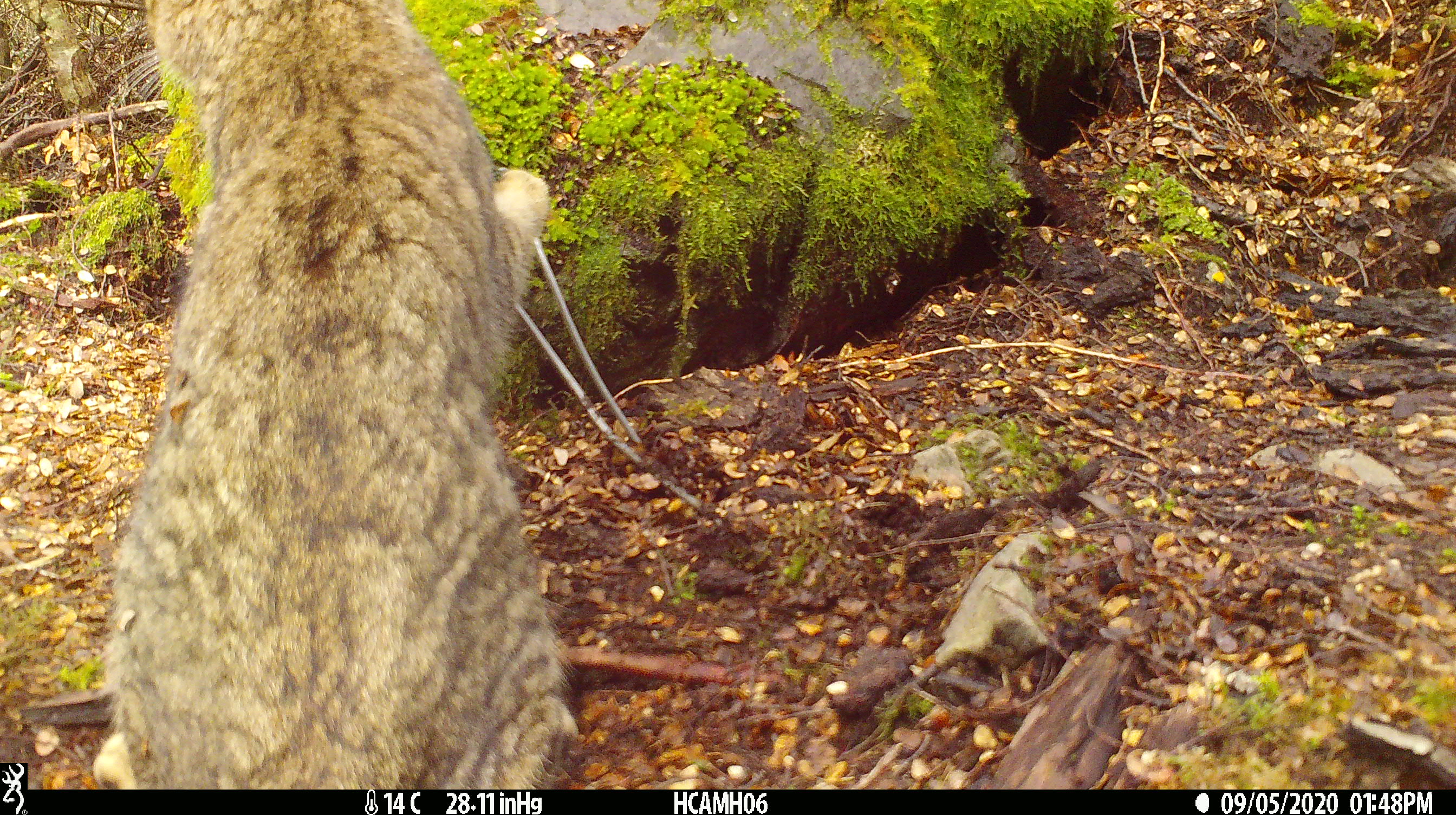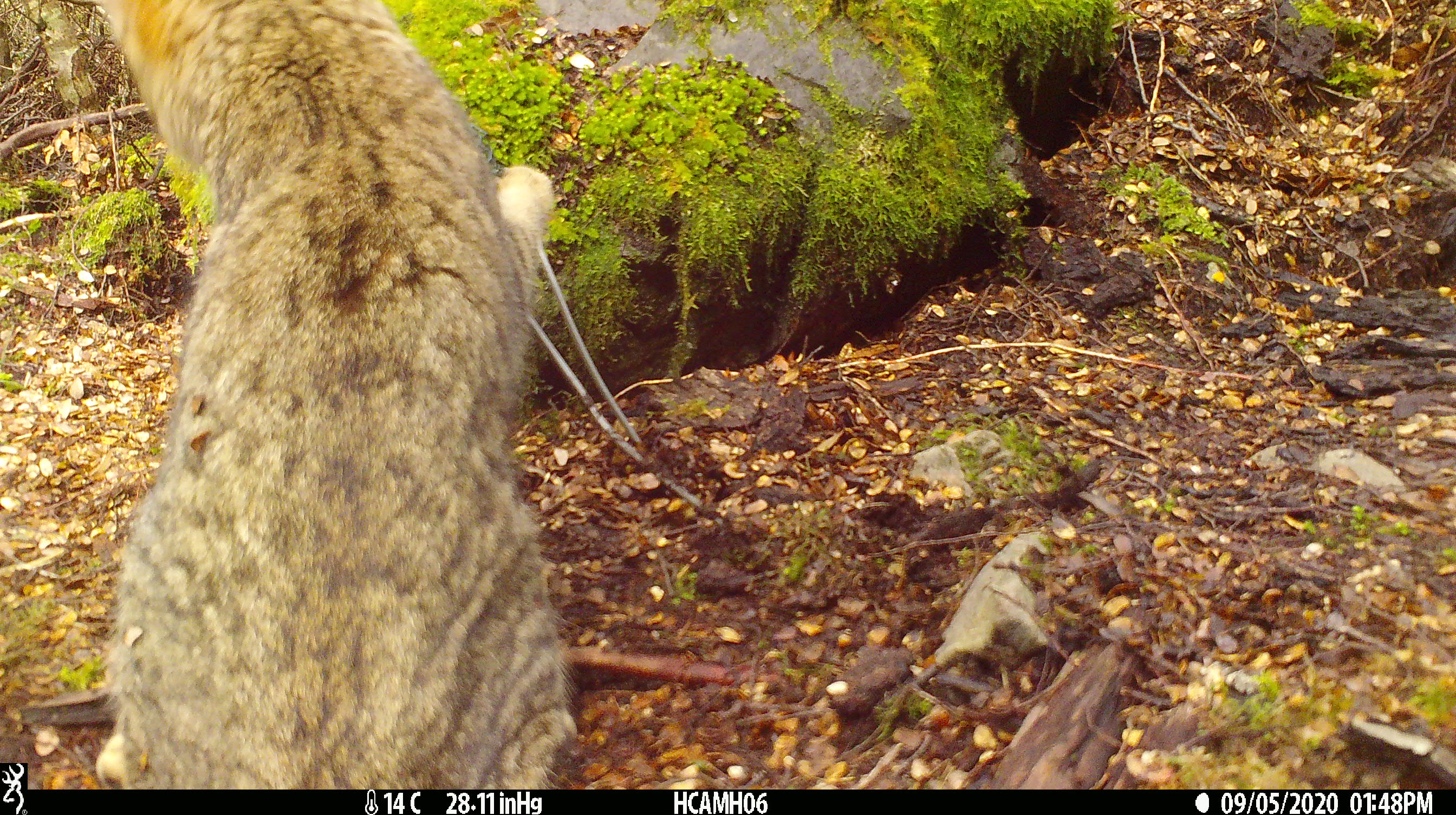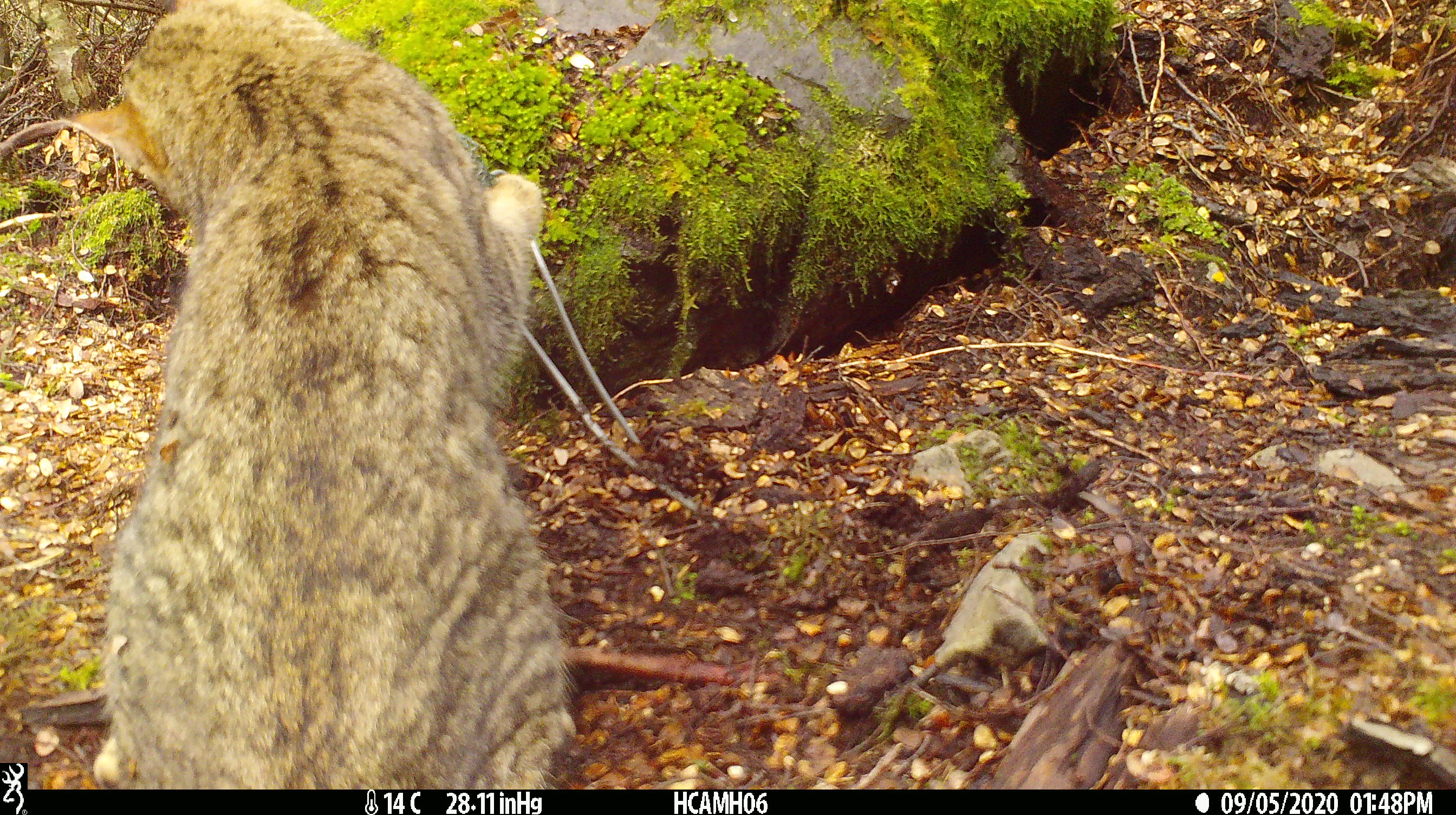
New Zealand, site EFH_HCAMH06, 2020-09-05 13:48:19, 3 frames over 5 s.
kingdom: Animalia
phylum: Chordata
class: Mammalia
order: Carnivora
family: Felidae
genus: Felis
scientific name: Felis catus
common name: domestic cat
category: cat